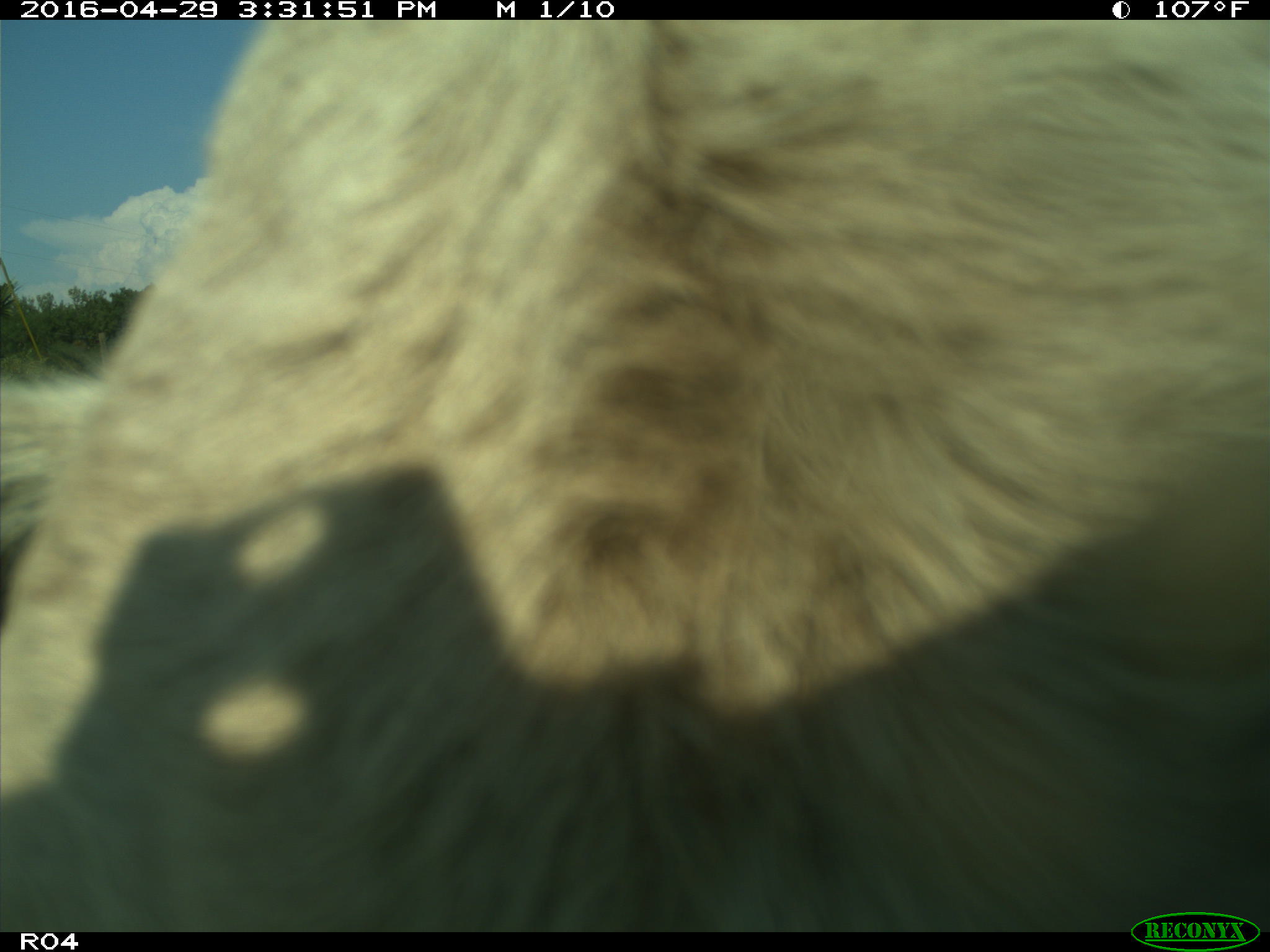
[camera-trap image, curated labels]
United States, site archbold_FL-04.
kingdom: Animalia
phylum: Chordata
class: Mammalia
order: Artiodactyla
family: Bovidae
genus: Bos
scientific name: Bos taurus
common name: domestic cow